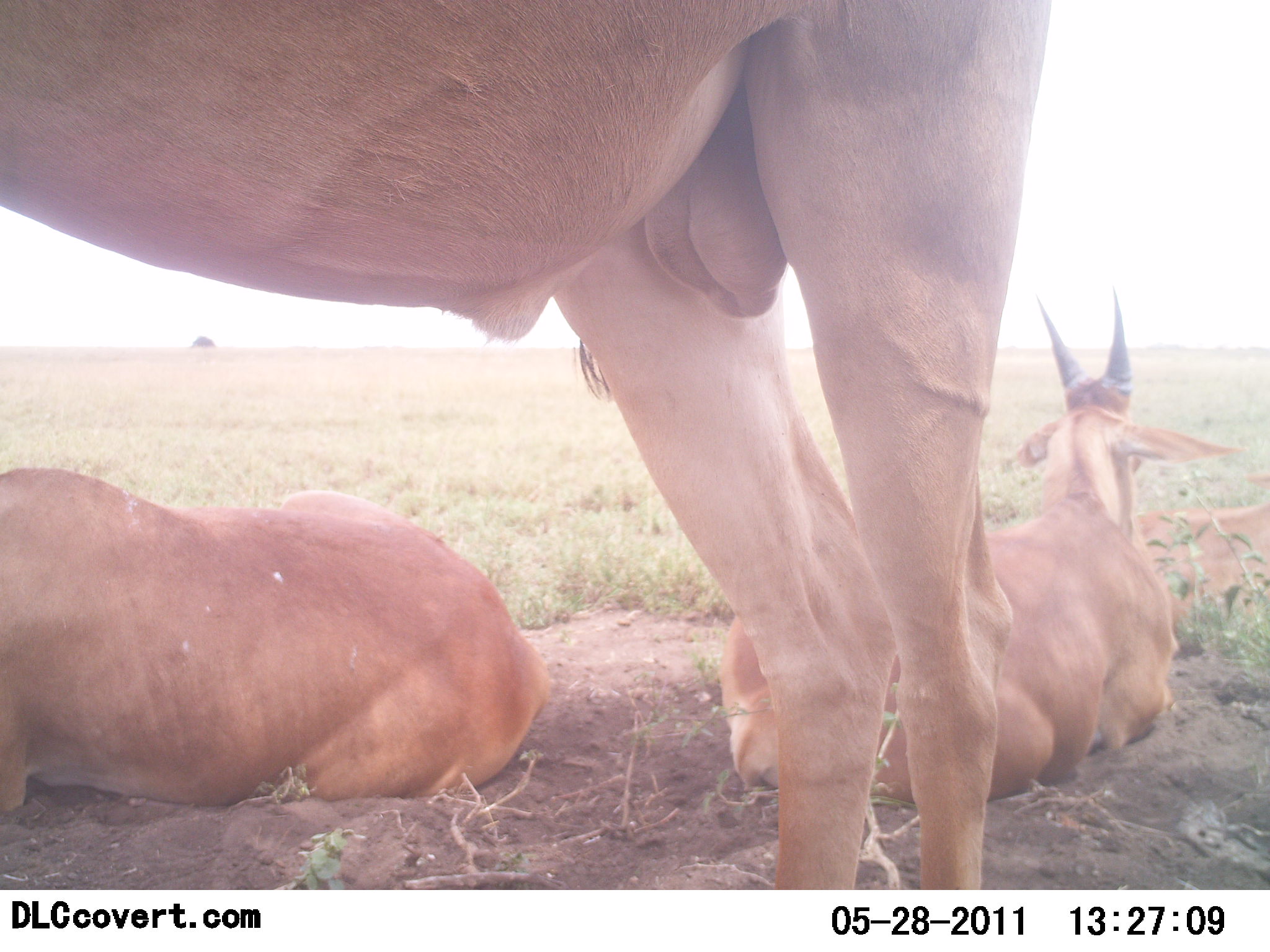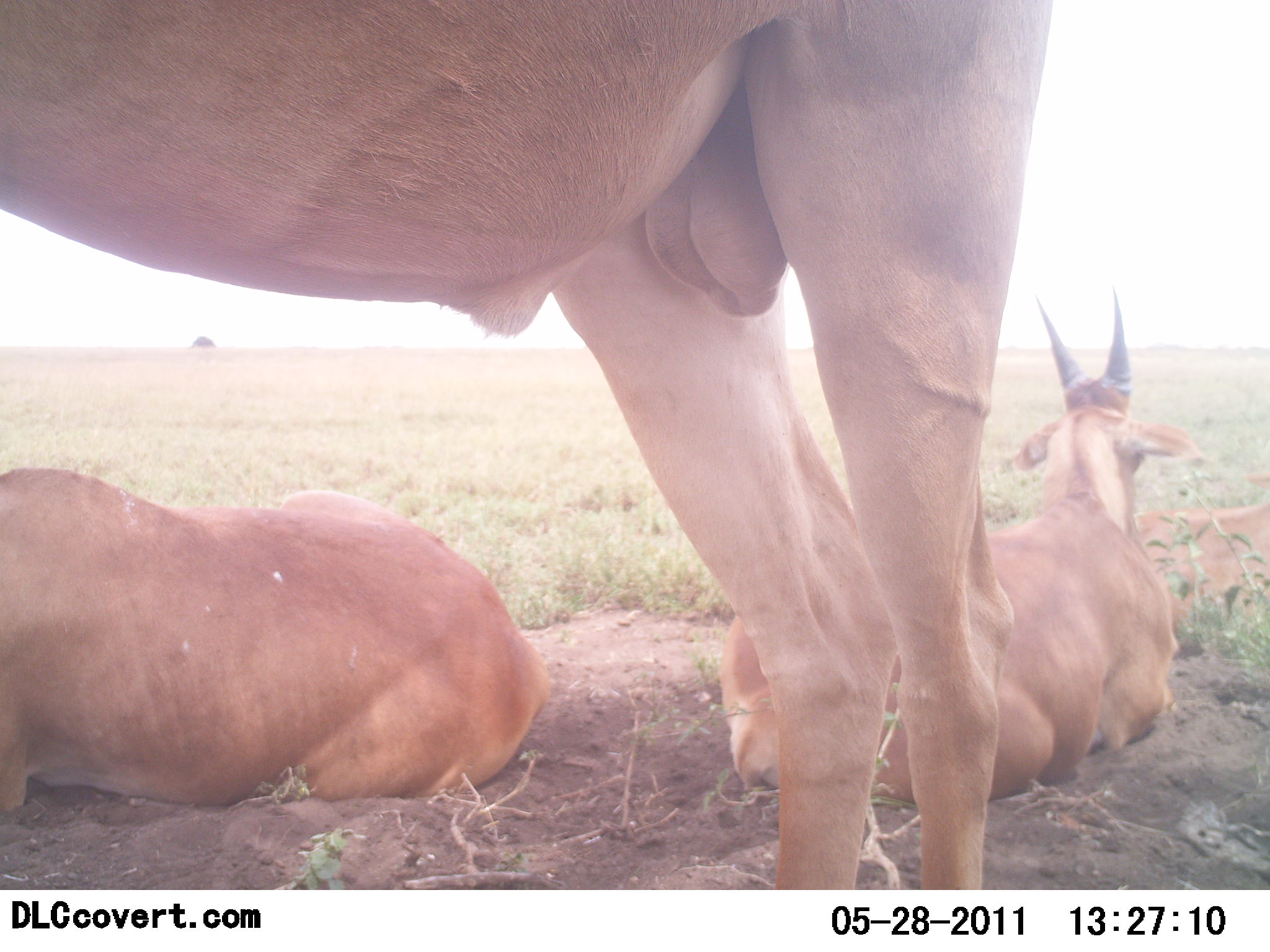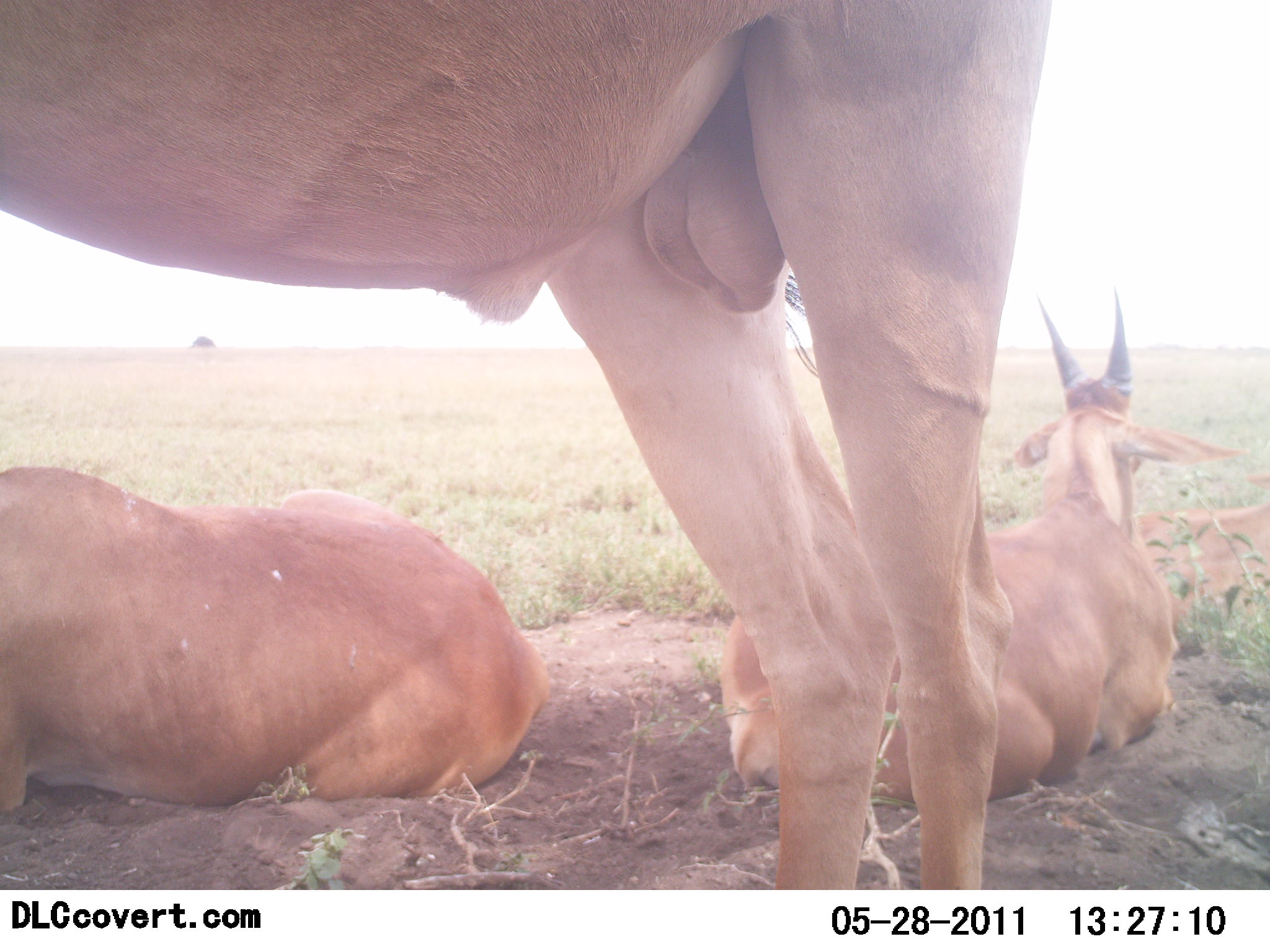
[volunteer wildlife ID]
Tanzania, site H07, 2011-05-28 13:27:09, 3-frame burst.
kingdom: Animalia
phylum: Chordata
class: Mammalia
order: Artiodactyla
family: Bovidae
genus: Damaliscus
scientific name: Damaliscus lunatus jimela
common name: topi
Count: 3.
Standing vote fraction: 71%.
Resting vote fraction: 100%.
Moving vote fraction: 0%.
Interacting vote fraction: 0%.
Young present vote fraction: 0%.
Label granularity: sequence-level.